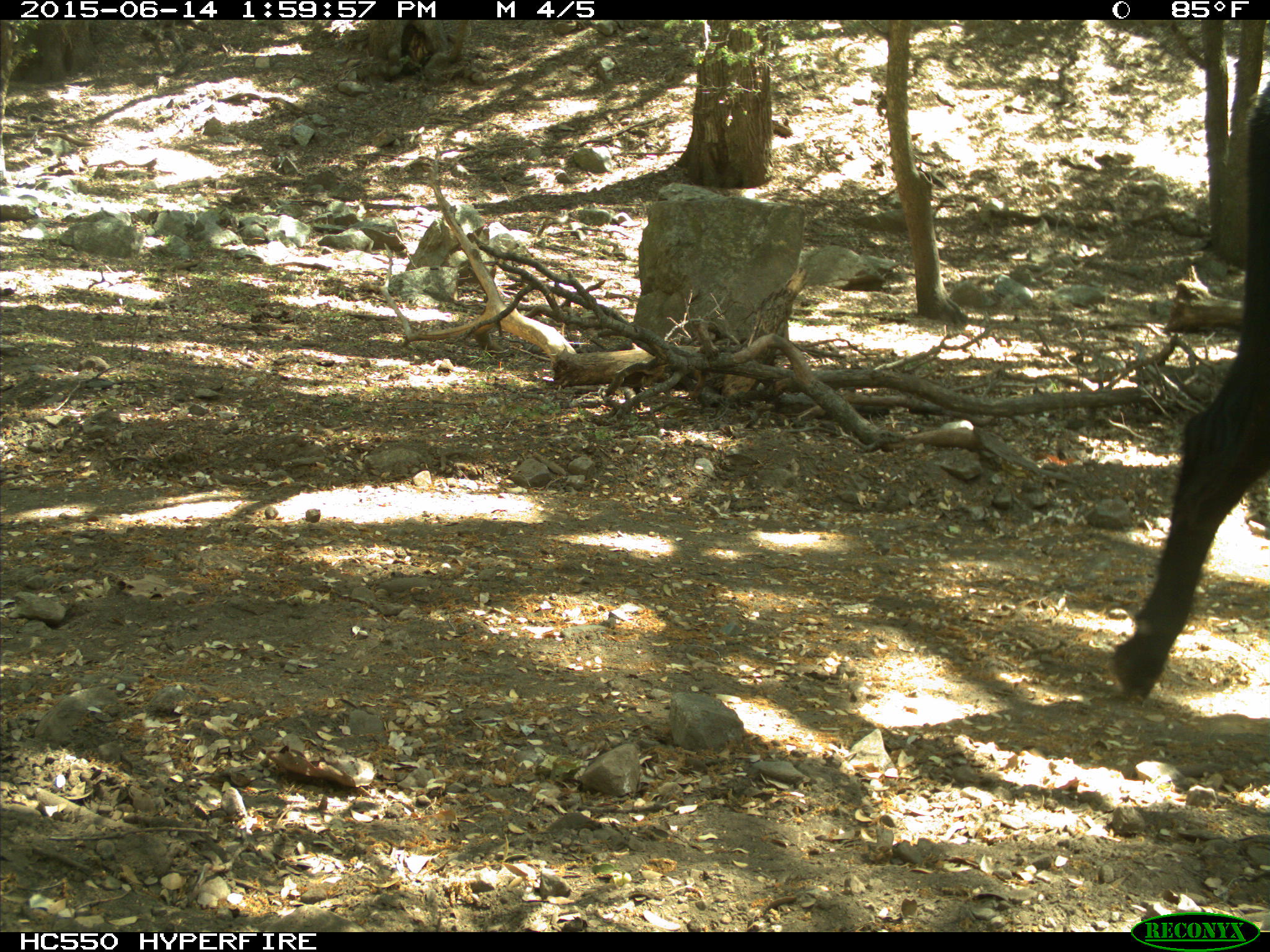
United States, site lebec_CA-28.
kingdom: Animalia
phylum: Chordata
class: Mammalia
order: Artiodactyla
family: Bovidae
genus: Bos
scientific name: Bos taurus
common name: domestic cow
Bos taurus (domestic cow).